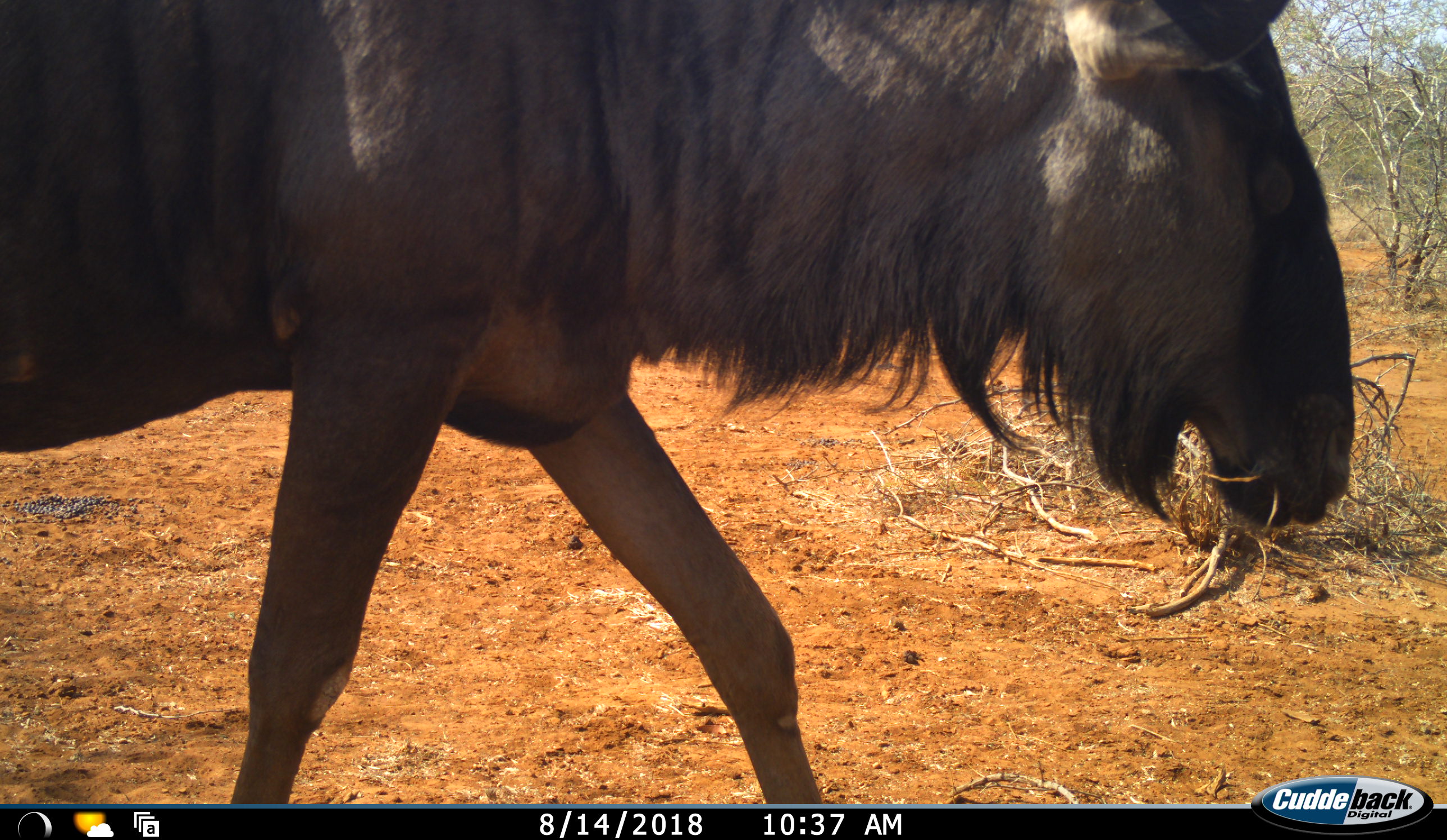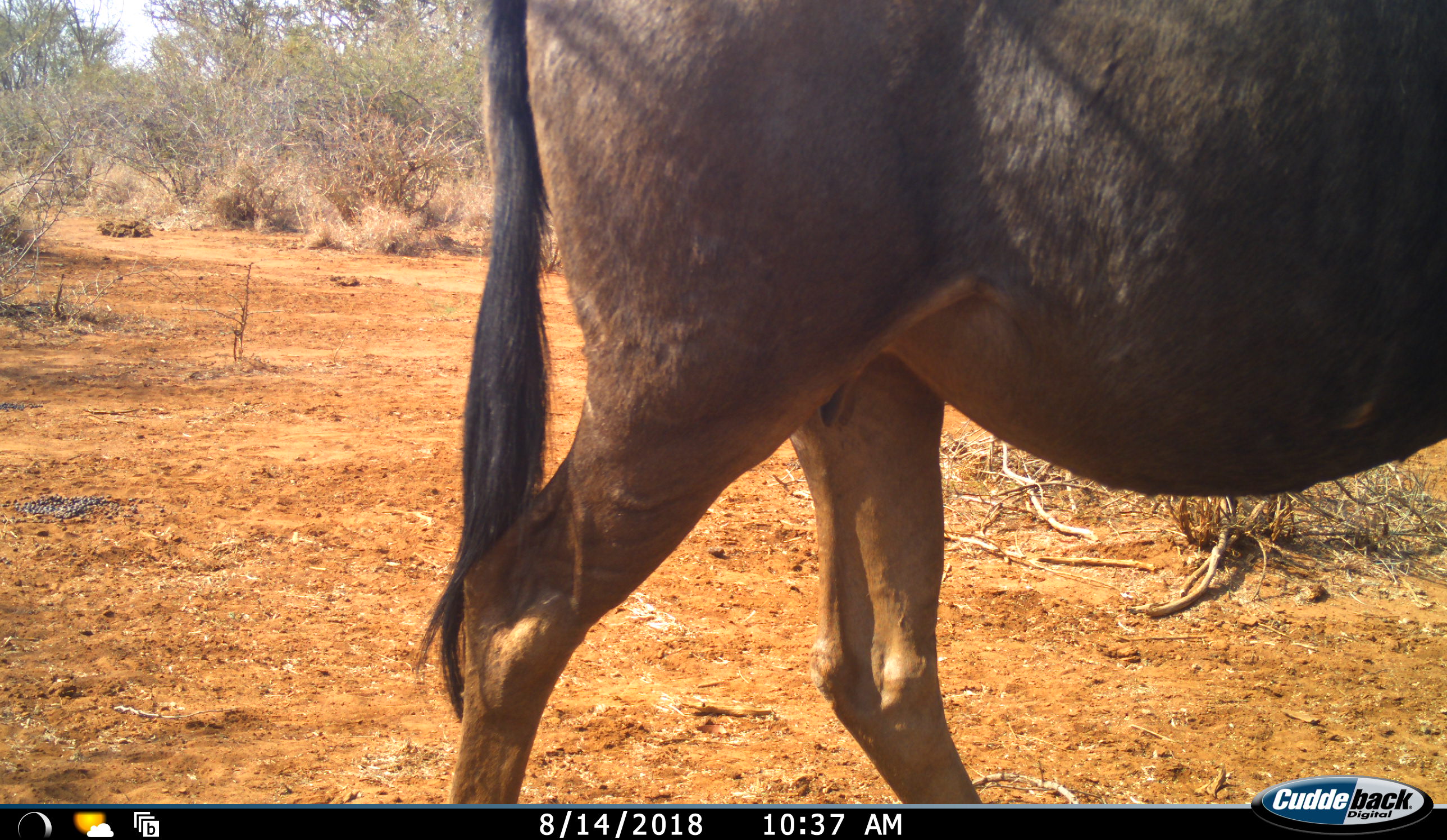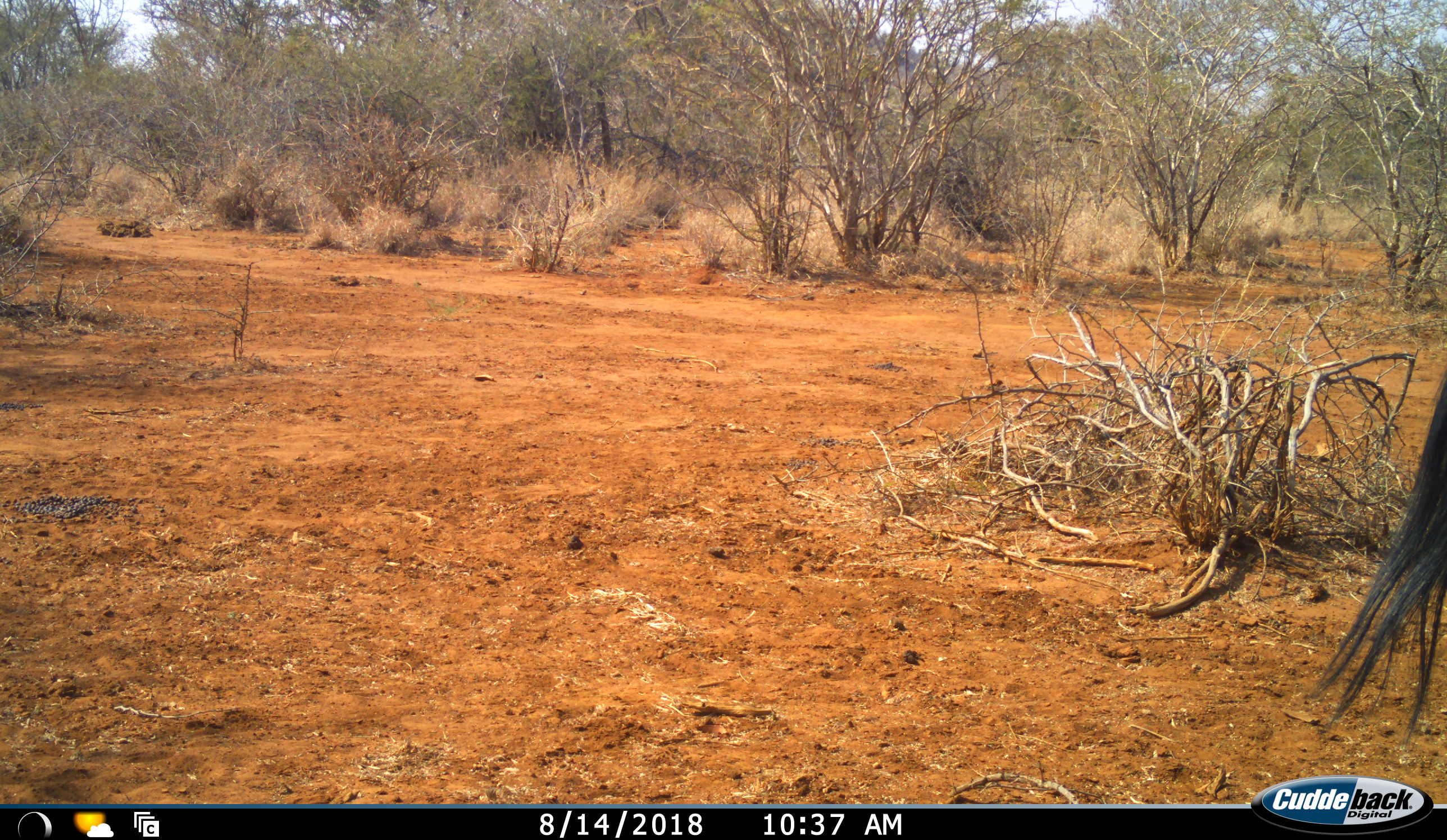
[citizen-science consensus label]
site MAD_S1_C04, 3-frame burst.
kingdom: Animalia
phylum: Chordata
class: Mammalia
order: Artiodactyla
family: Bovidae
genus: Connochaetes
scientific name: Connochaetes taurinus taurinus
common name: blue wildebeest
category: wildebeestblue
Wildebeestblue (blue wildebeest) (Connochaetes taurinus taurinus), count 1. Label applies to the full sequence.